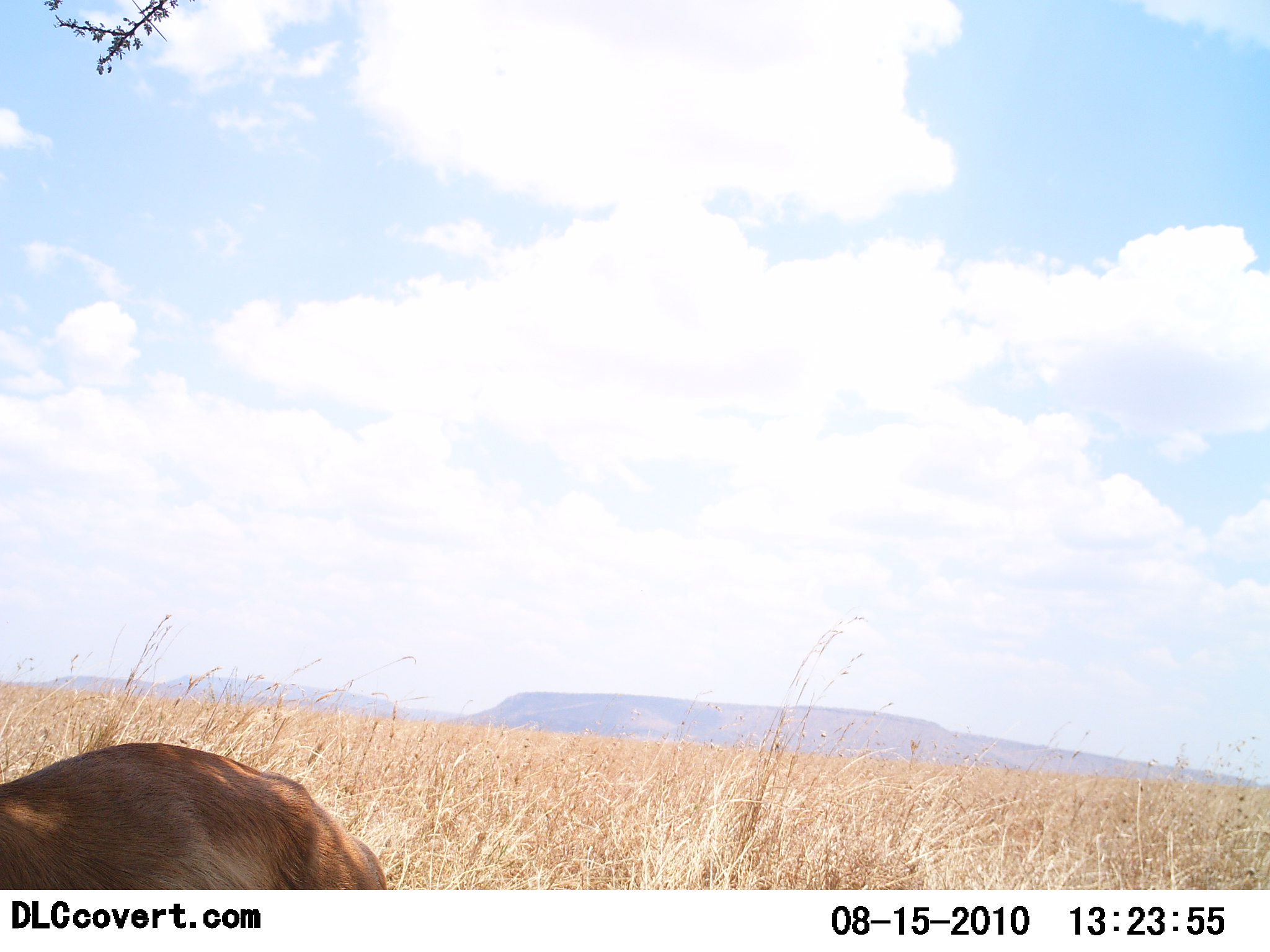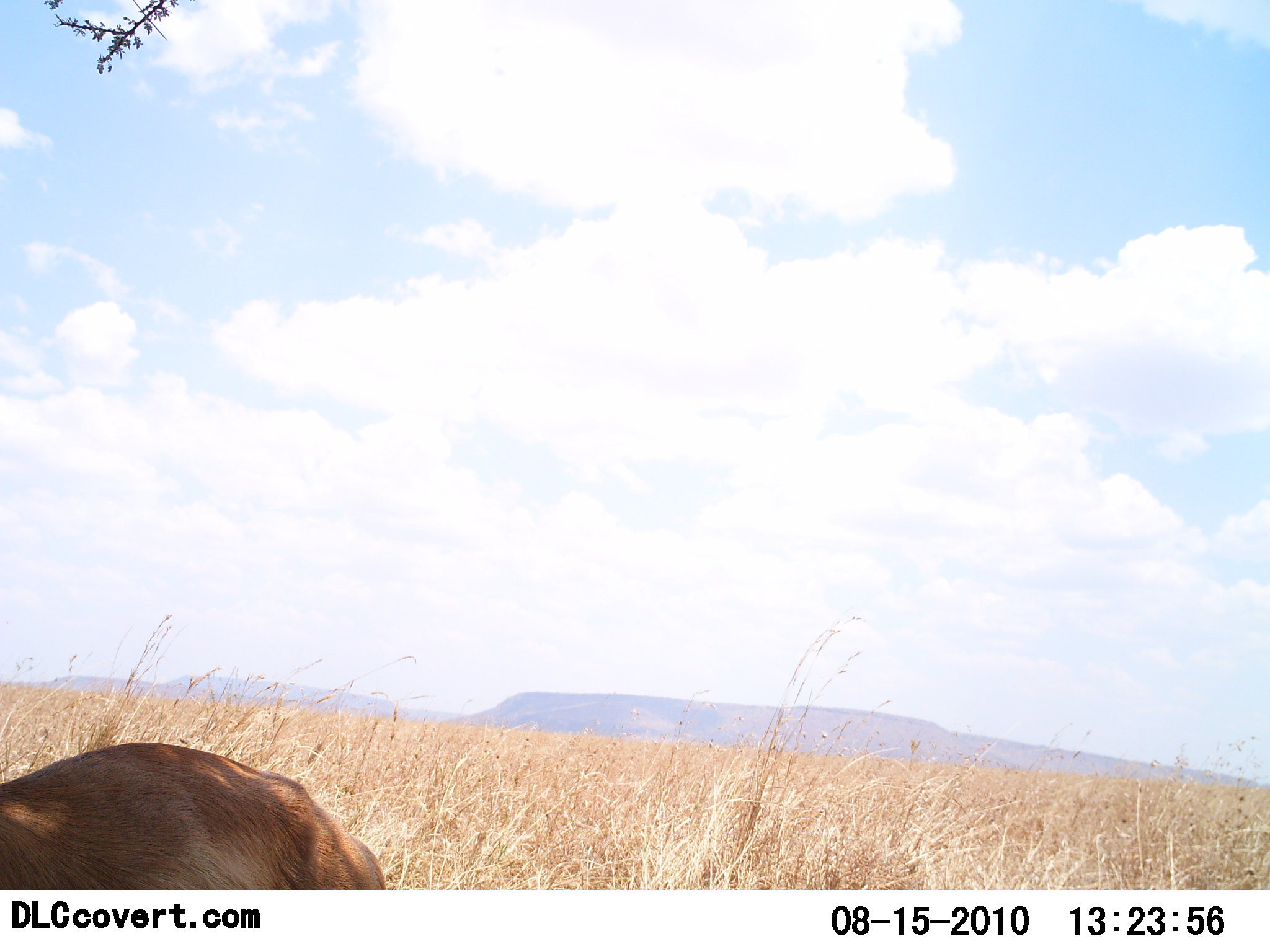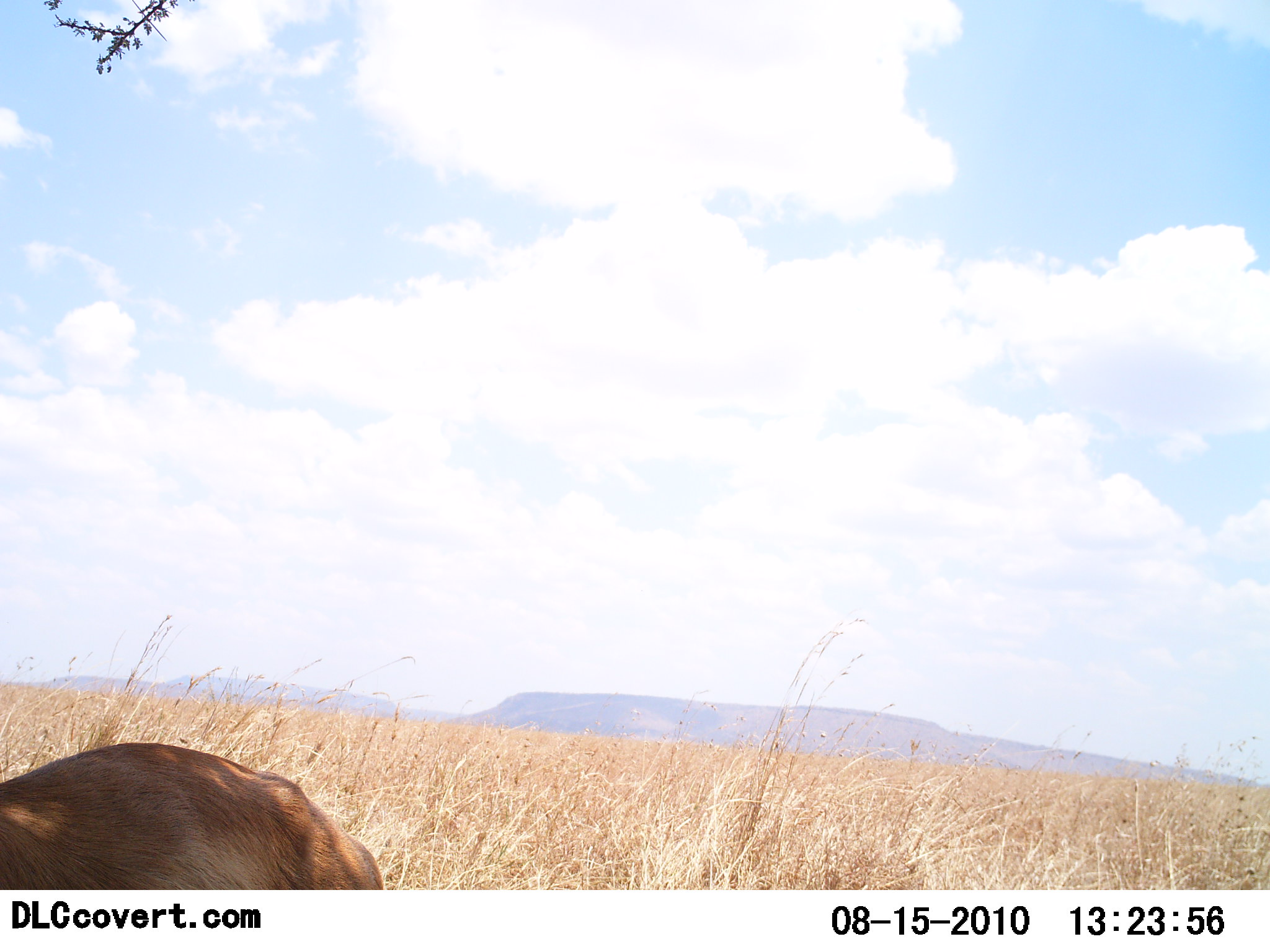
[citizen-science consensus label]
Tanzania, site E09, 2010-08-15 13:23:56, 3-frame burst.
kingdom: Animalia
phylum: Chordata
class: Mammalia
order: Carnivora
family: Felidae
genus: Panthera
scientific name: Panthera leo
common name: lion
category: lionfemale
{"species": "lionfemale (lion) (Panthera leo)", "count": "1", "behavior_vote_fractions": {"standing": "33%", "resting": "50%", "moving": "17%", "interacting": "0%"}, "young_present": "0%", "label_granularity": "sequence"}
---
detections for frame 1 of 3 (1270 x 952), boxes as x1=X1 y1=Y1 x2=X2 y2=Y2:
animal: x1=0 y1=742 x2=386 y2=891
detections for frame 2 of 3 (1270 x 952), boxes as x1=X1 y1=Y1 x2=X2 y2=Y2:
animal: x1=0 y1=743 x2=384 y2=889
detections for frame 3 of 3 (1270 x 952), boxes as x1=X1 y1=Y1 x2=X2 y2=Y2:
animal: x1=0 y1=741 x2=383 y2=890